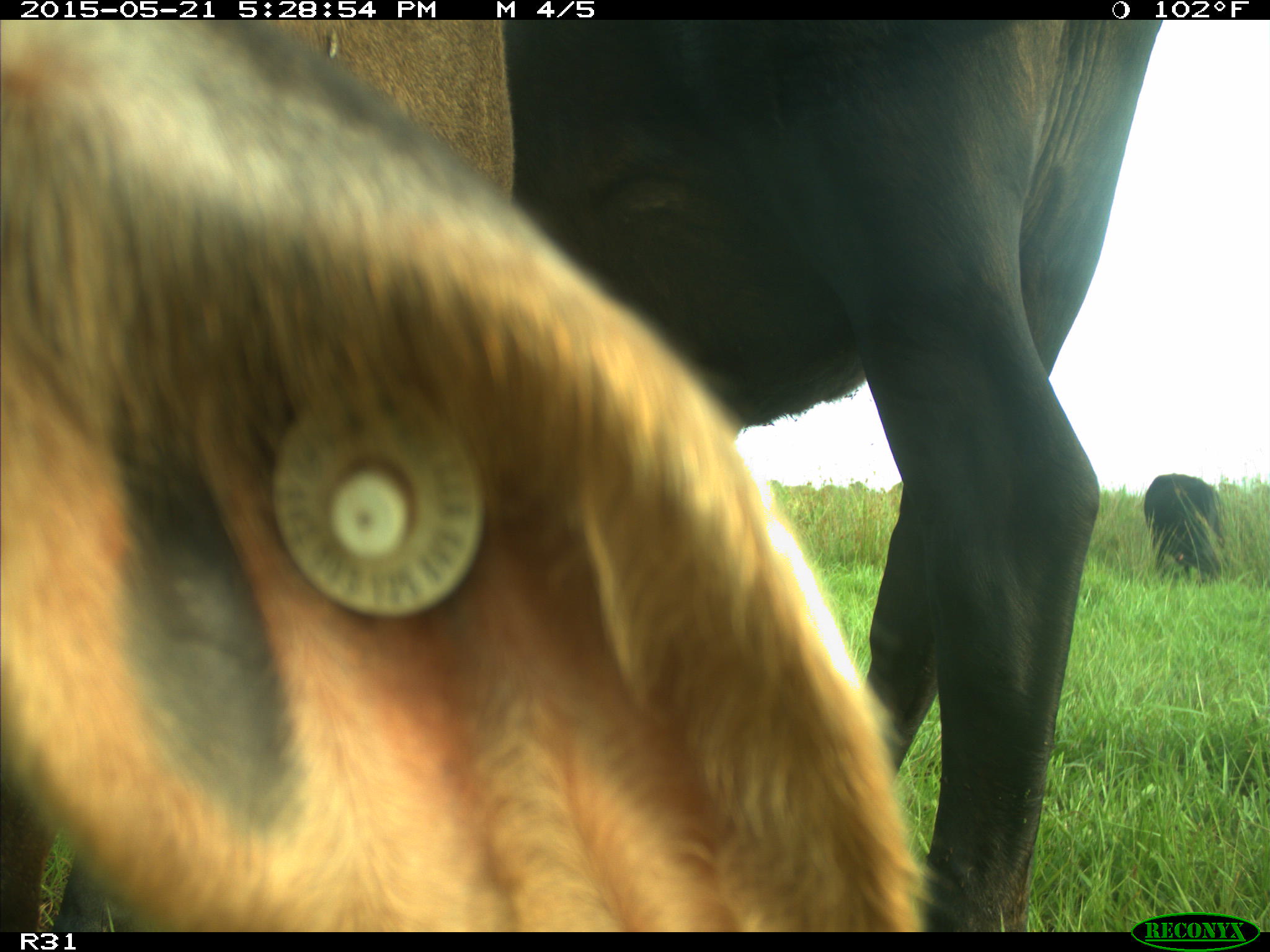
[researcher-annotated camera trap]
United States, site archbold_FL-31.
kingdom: Animalia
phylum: Chordata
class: Mammalia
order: Artiodactyla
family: Bovidae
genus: Bos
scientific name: Bos taurus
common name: domestic cow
Bos taurus (domestic cow).